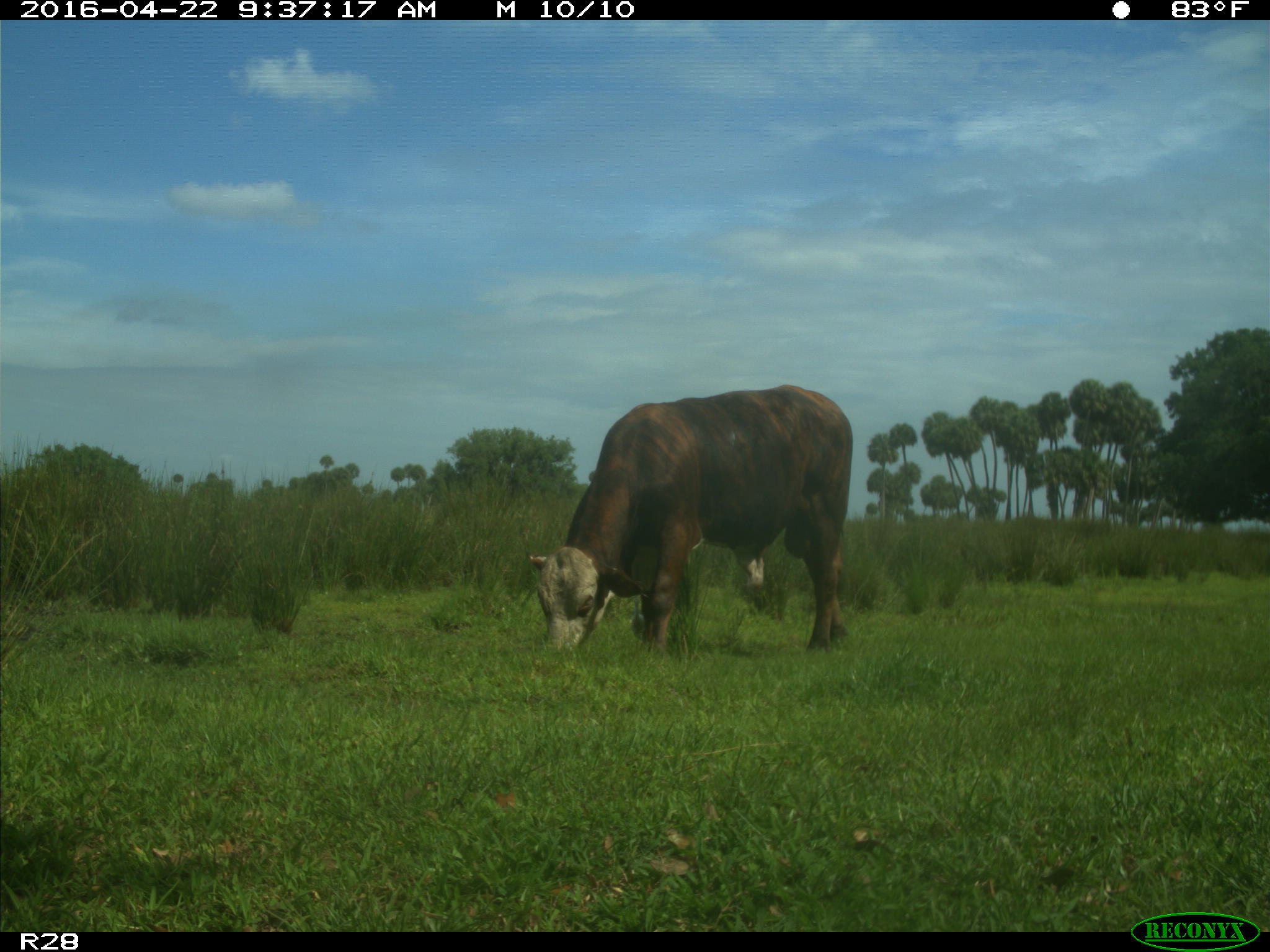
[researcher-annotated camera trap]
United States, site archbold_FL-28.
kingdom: Animalia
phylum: Chordata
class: Mammalia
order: Artiodactyla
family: Bovidae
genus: Bos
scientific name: Bos taurus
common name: domestic cow